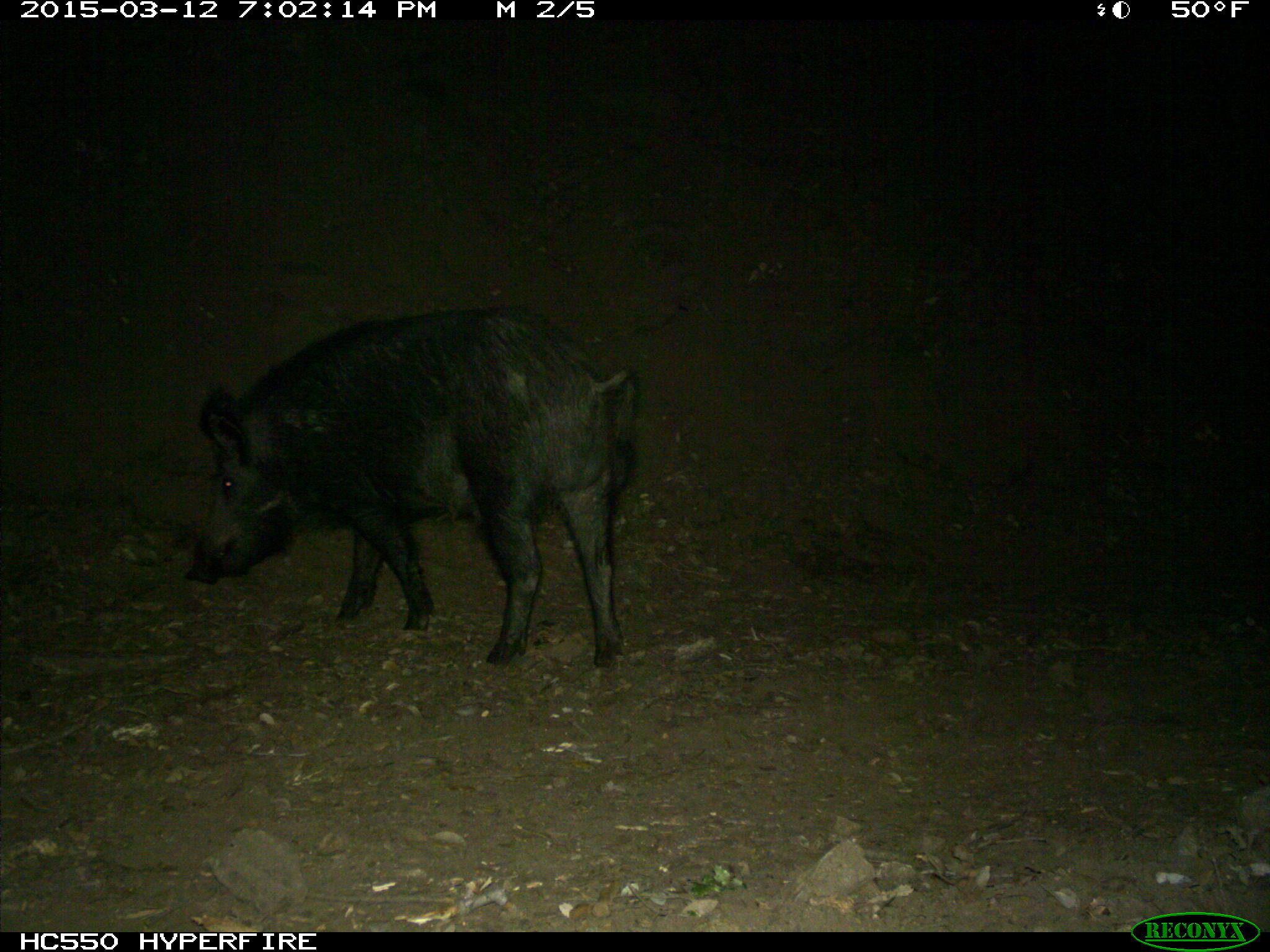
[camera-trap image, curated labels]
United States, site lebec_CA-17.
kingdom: Animalia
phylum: Chordata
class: Mammalia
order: Artiodactyla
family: Suidae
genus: Sus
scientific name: Sus scrofa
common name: wild boar